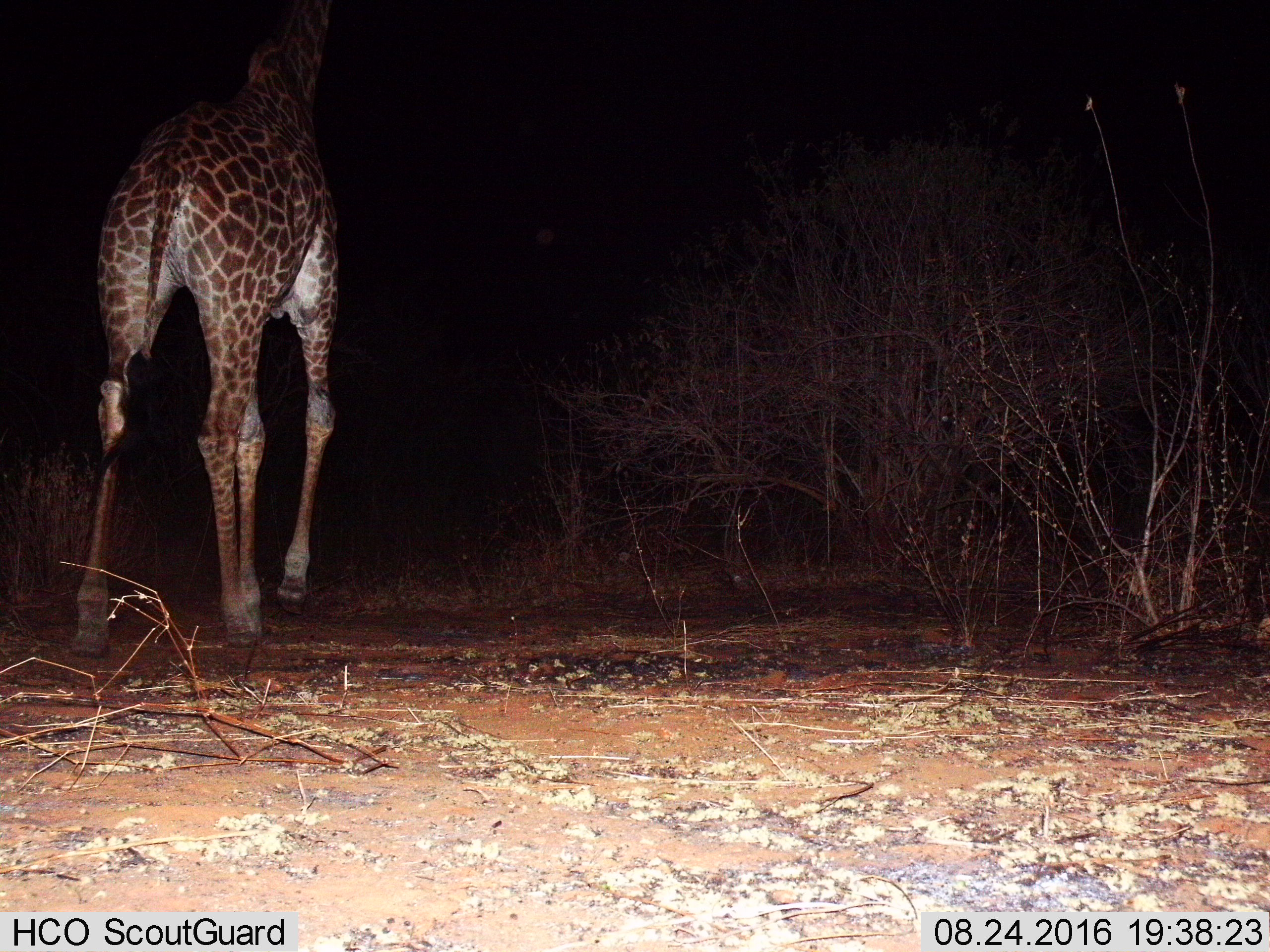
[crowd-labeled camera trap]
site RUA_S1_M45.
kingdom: Animalia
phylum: Chordata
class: Mammalia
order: Artiodactyla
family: Giraffidae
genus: Giraffa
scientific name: Giraffa camelopardalis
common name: giraffe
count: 1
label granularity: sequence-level